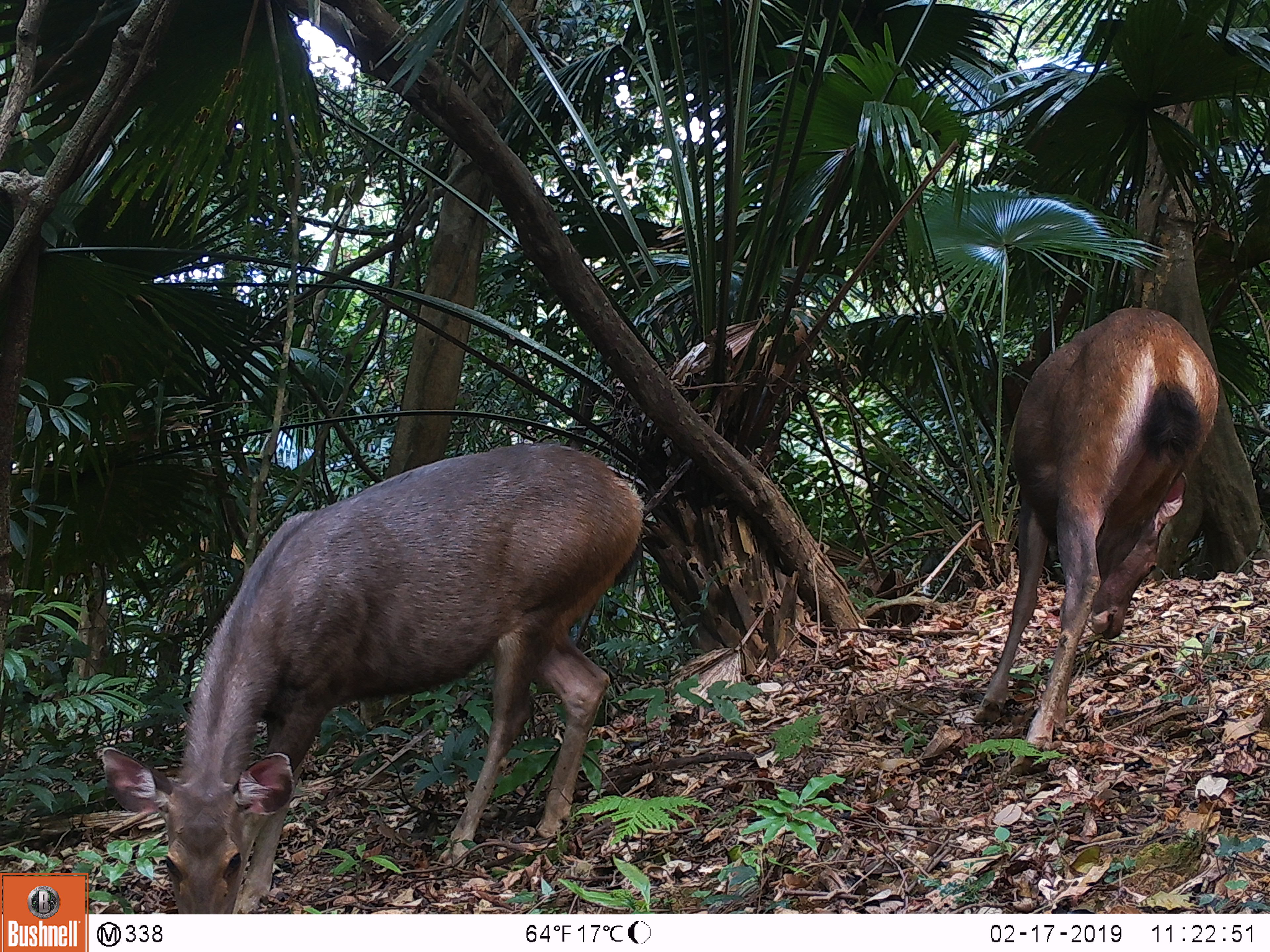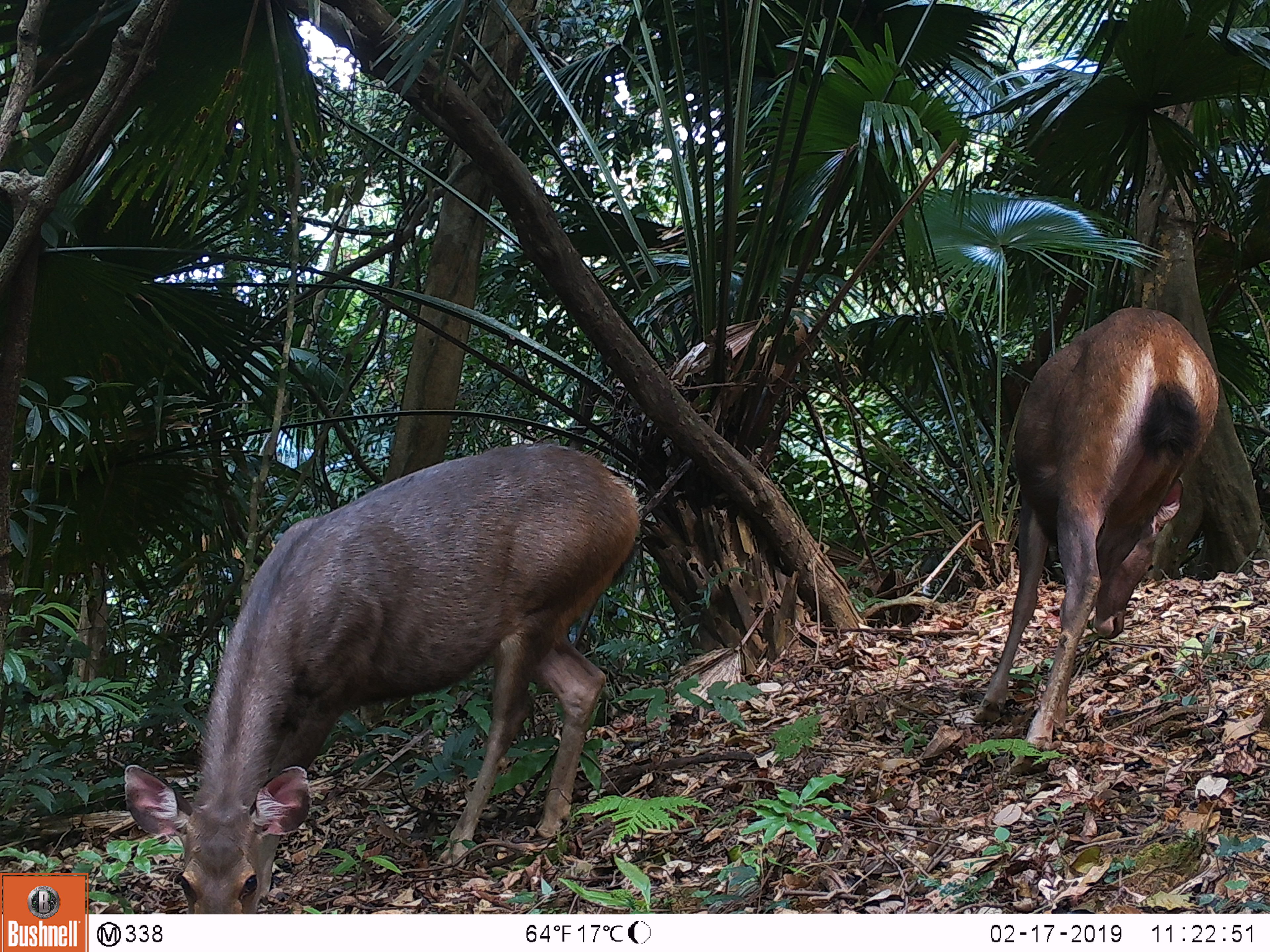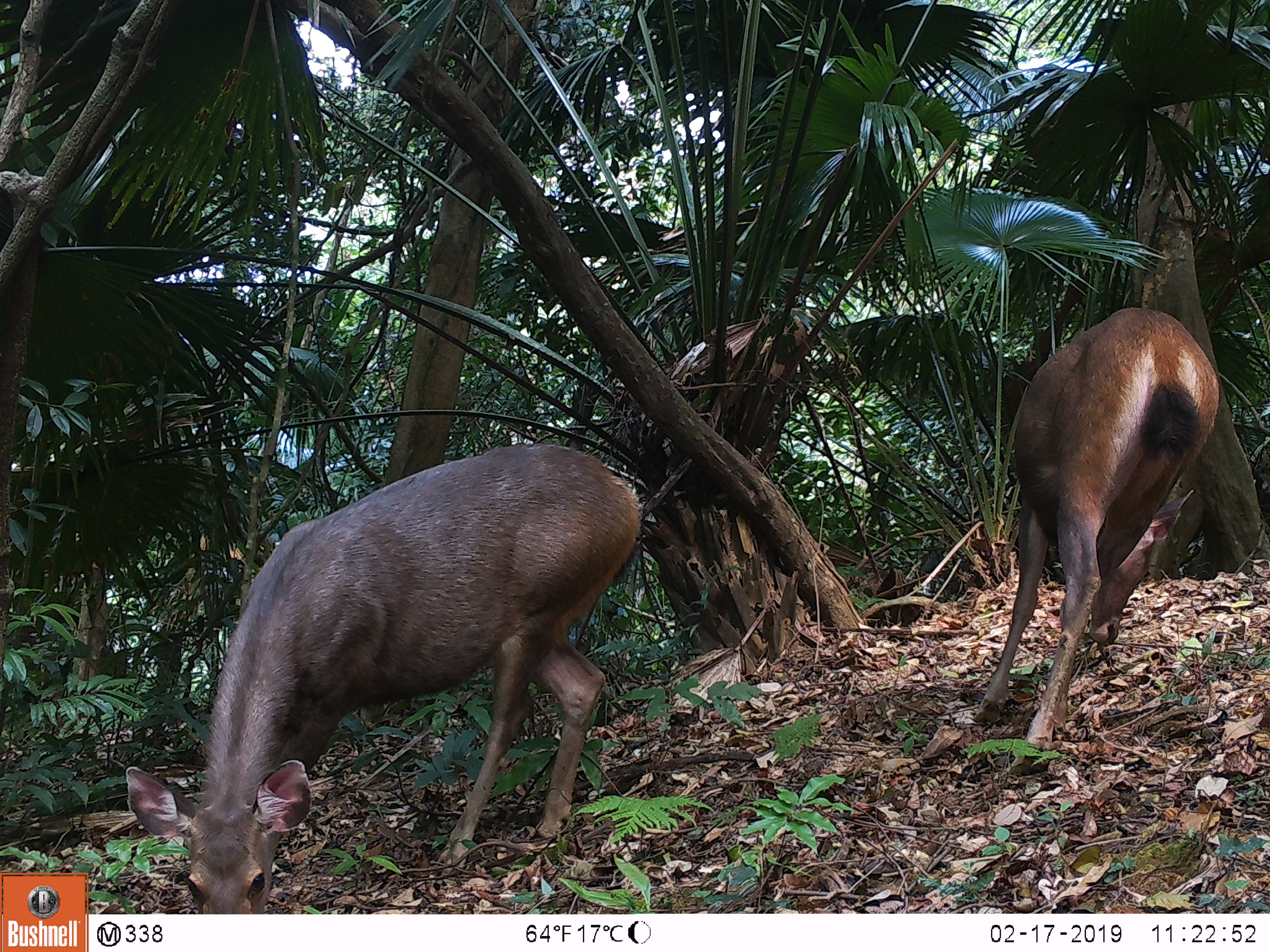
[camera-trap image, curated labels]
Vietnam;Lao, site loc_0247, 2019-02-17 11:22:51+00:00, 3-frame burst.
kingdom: Animalia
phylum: Chordata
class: Mammalia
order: Artiodactyla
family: Cervidae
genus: Rusa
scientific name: Rusa unicolor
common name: sambar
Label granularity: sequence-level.